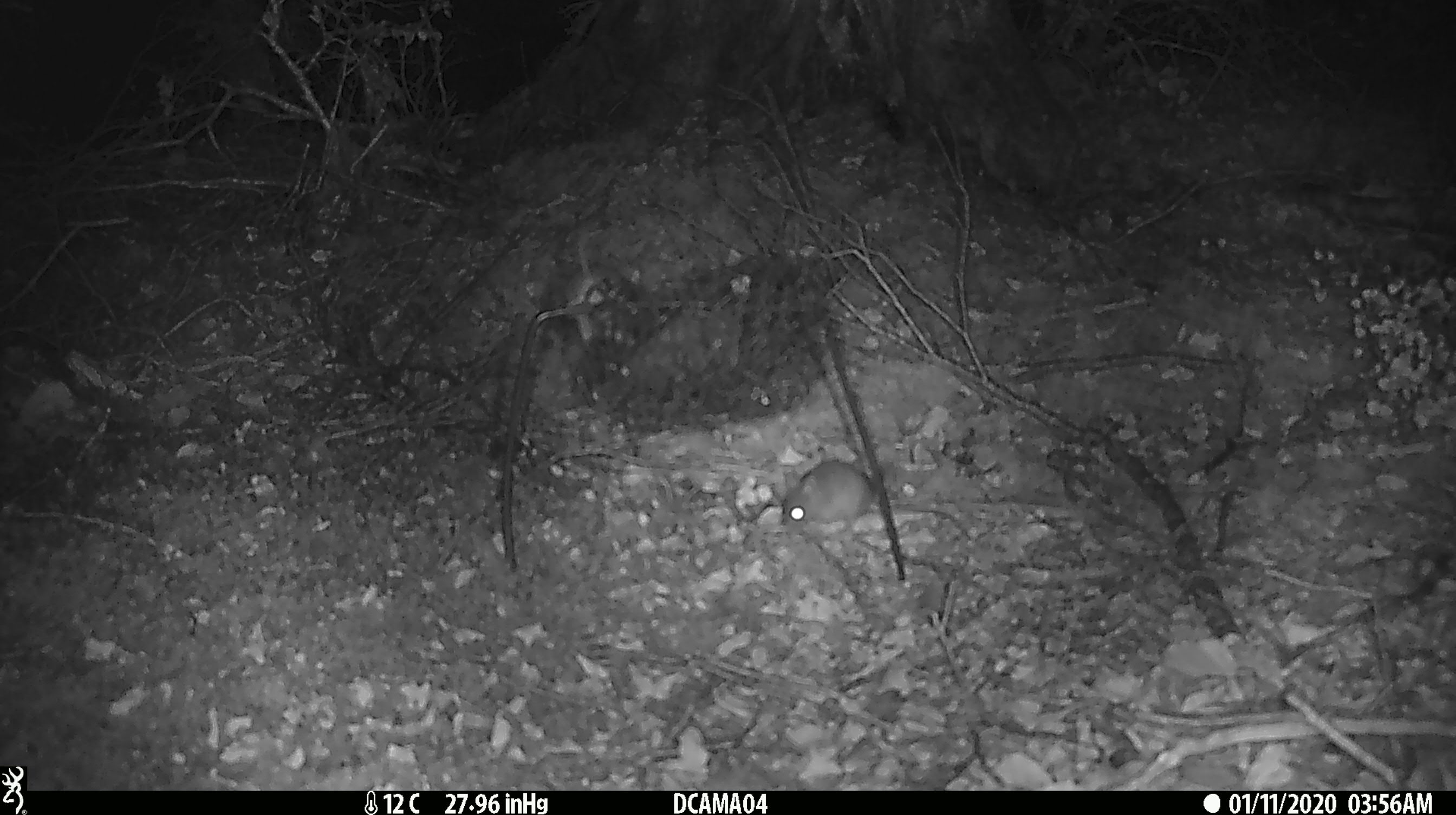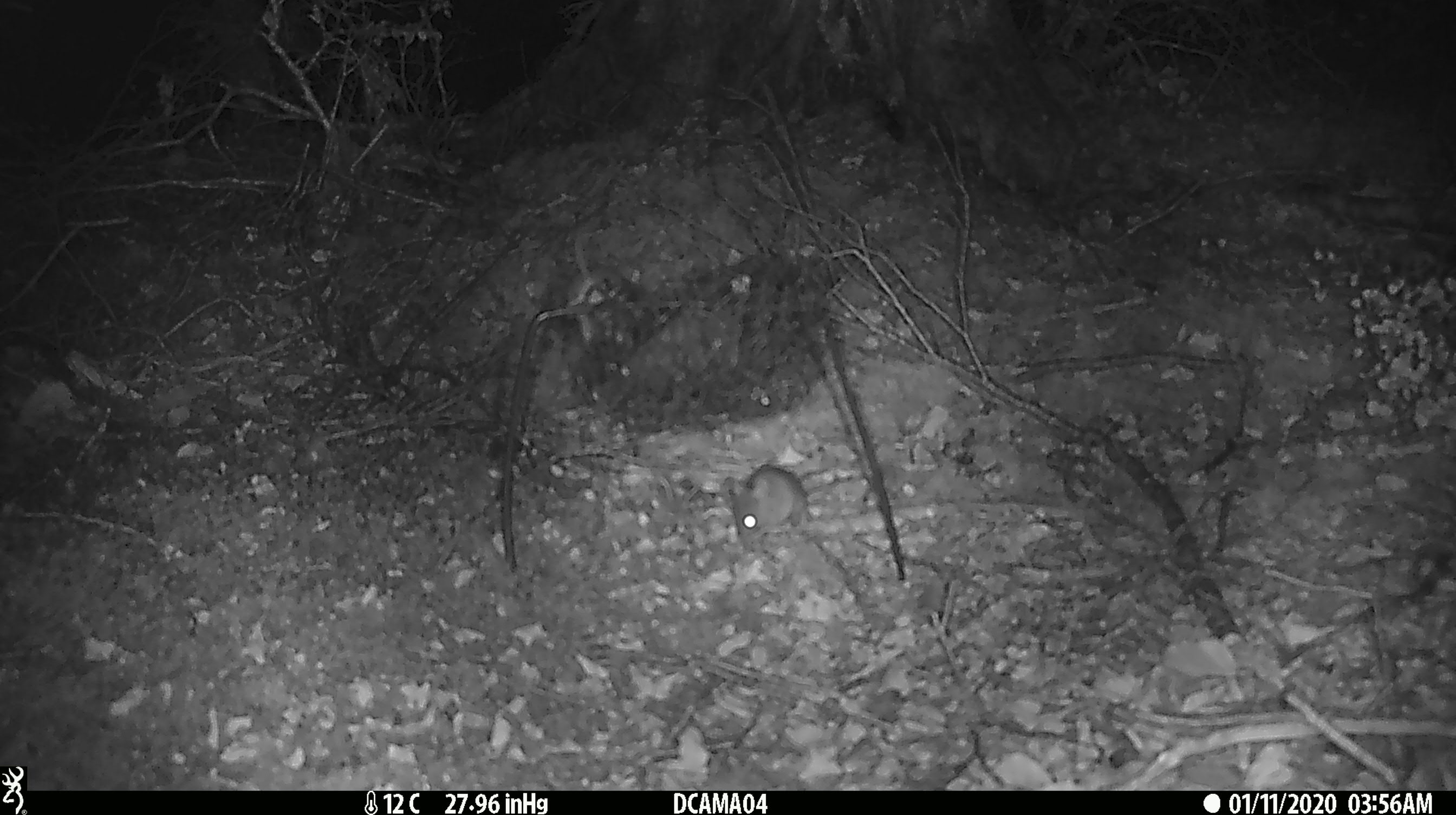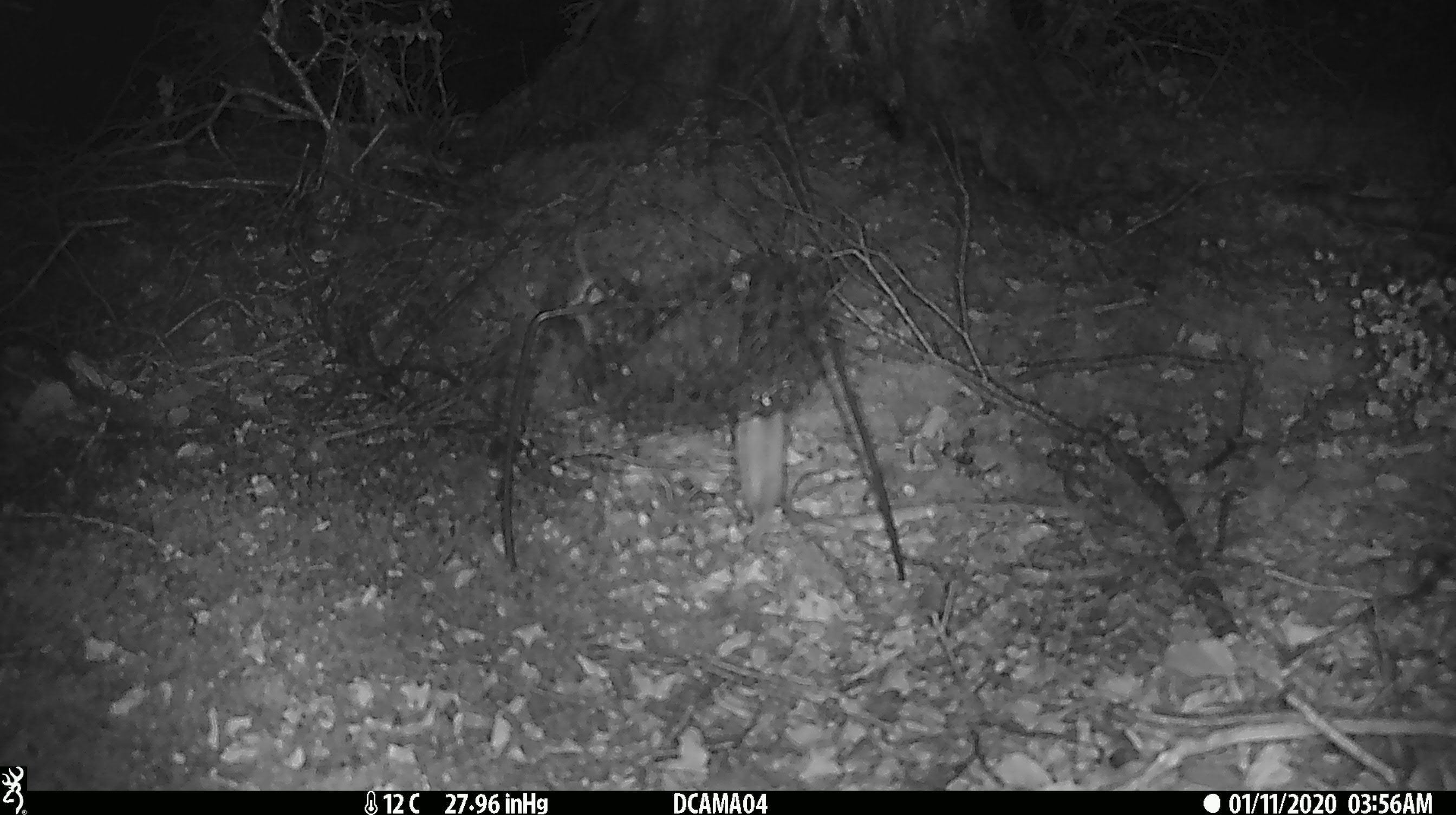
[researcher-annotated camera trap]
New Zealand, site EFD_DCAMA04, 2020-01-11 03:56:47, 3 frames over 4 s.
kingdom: Animalia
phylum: Chordata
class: Mammalia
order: Rodentia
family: Muridae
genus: Mus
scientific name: Mus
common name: mouse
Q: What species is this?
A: Mouse (Mus).